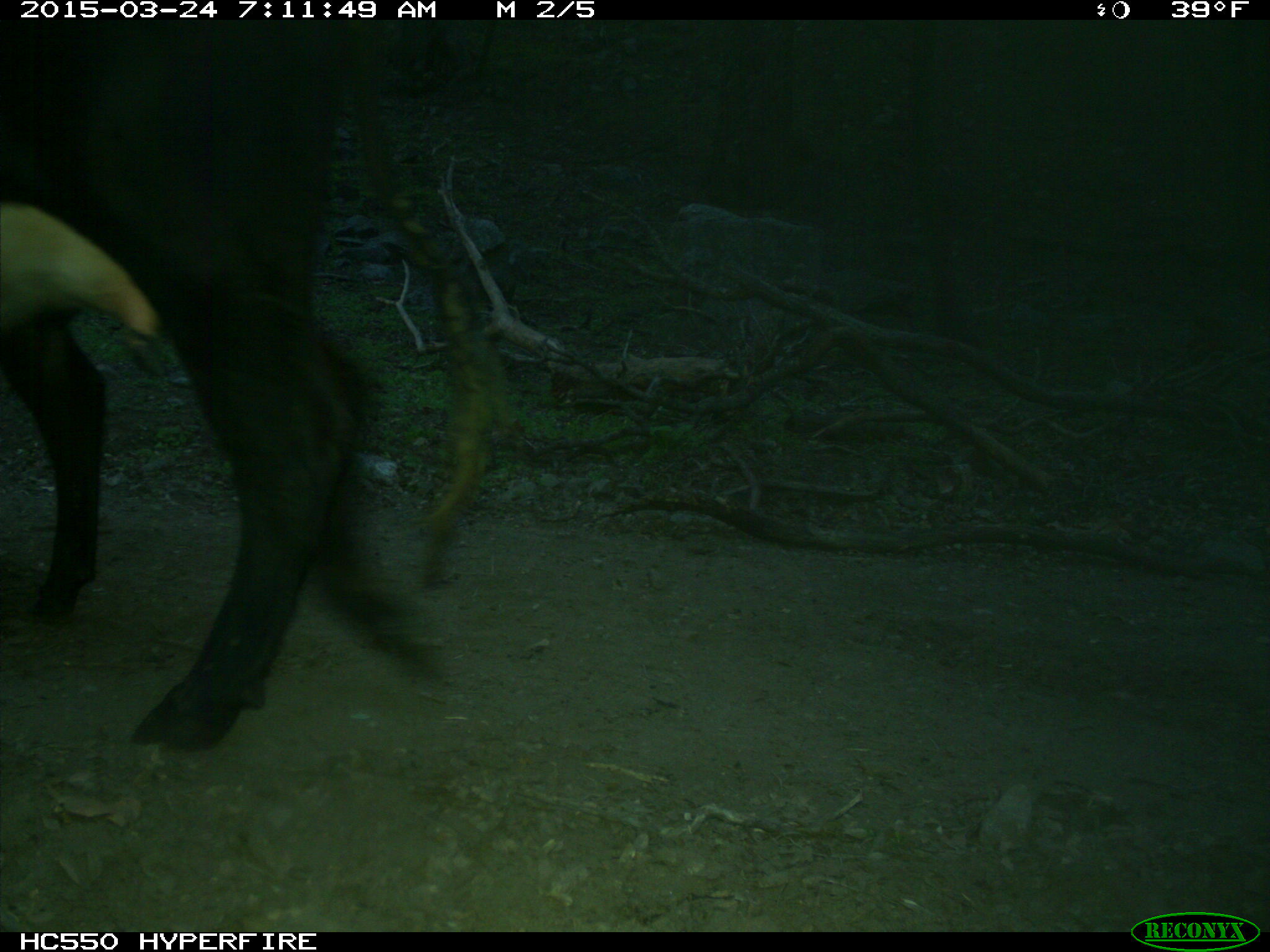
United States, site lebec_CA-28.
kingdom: Animalia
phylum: Chordata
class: Mammalia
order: Artiodactyla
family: Bovidae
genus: Bos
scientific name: Bos taurus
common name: domestic cow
Bos taurus (domestic cow).